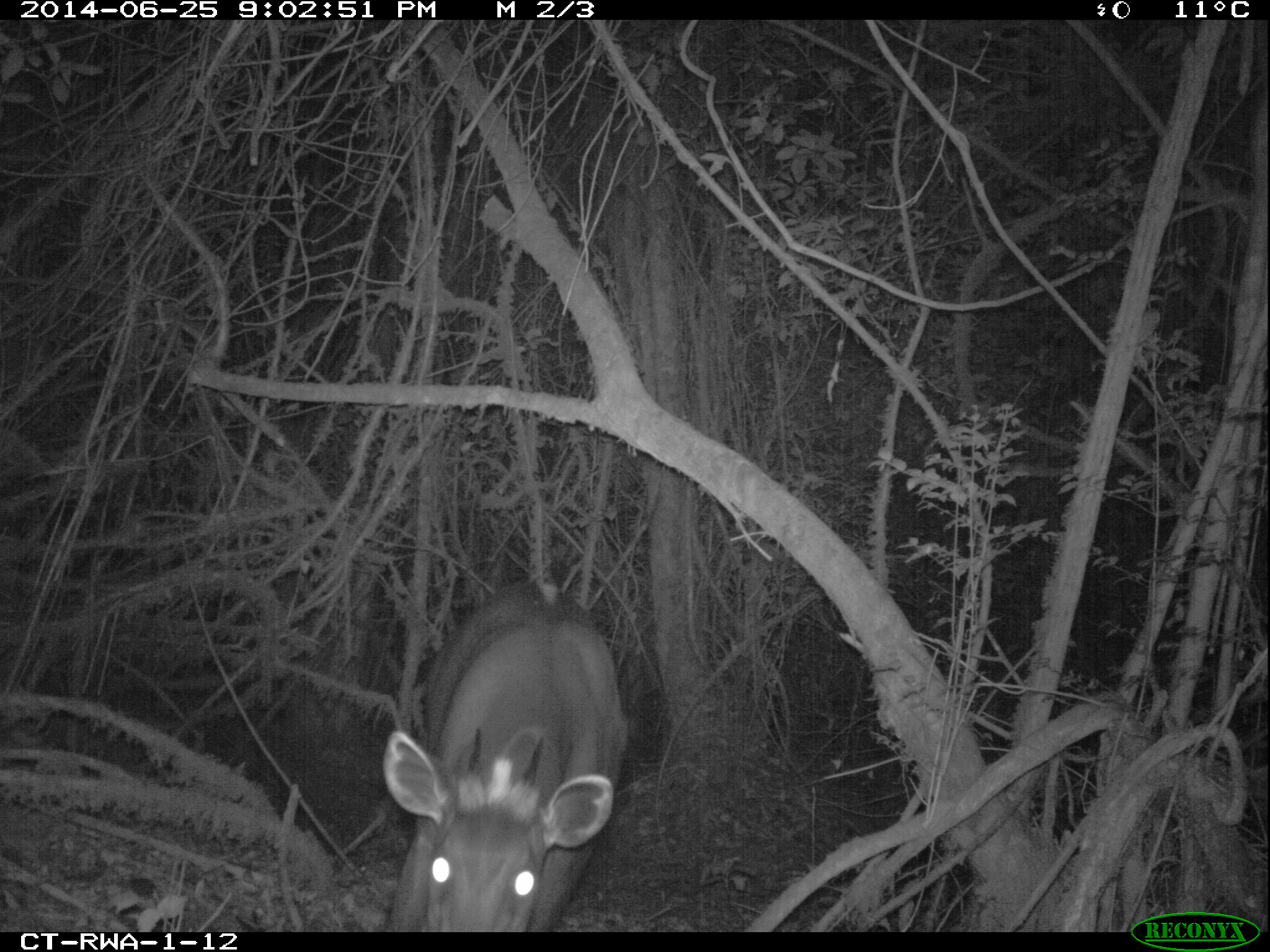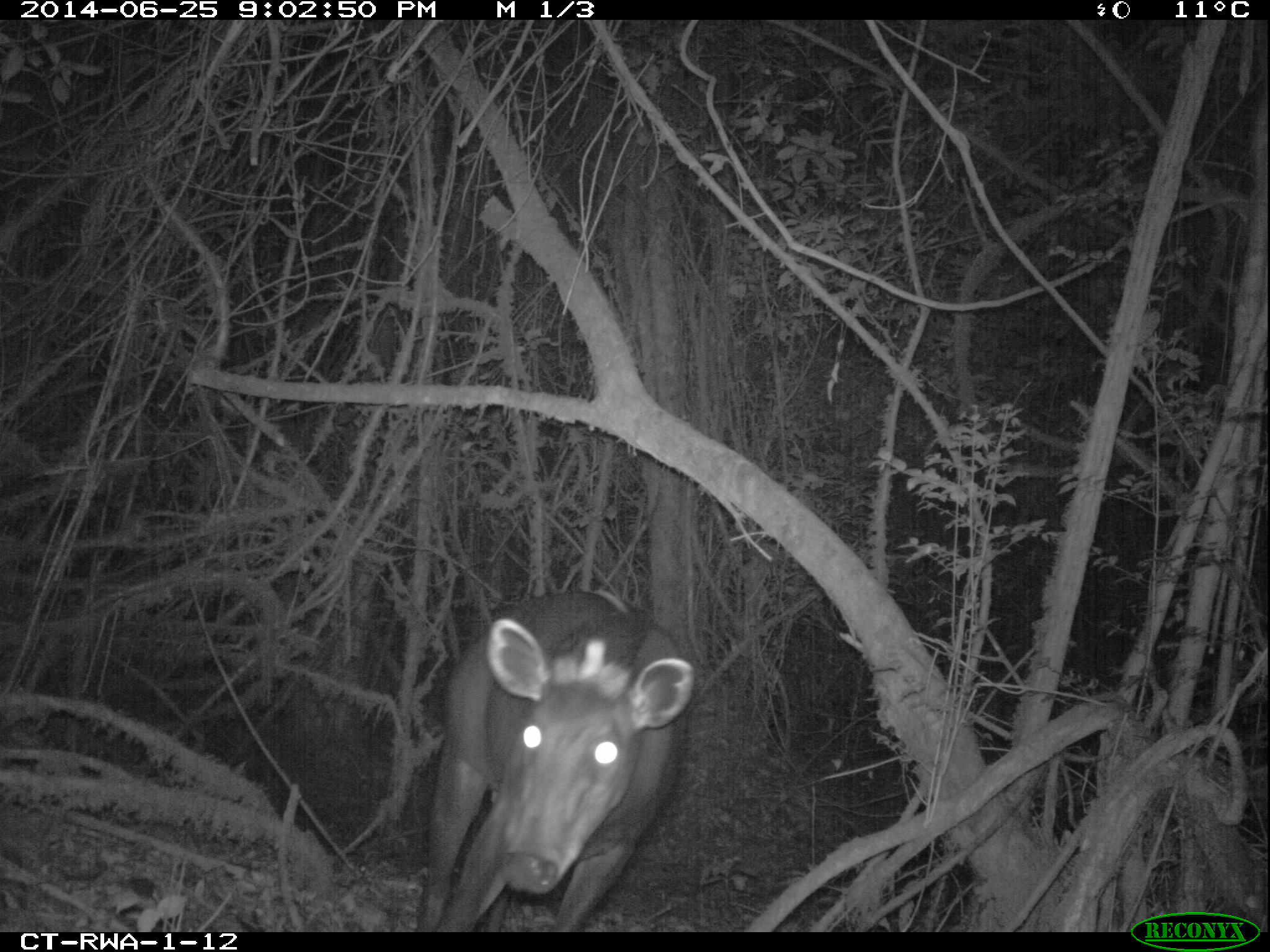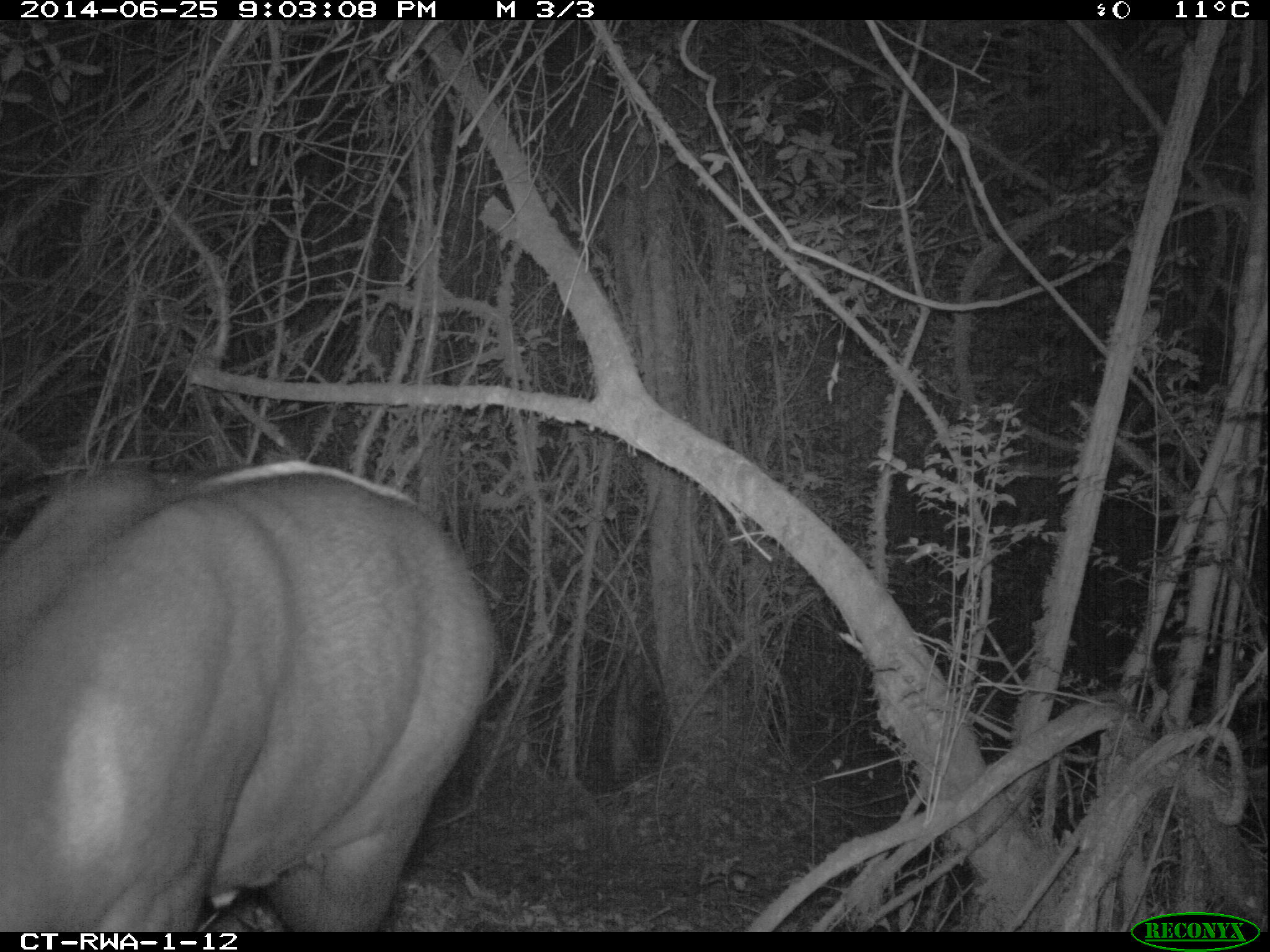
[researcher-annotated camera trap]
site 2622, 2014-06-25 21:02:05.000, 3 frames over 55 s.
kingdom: Animalia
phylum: Chordata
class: Mammalia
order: Artiodactyla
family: Bovidae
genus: Cephalophus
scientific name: Cephalophus silvicultor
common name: light-backed duiker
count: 1